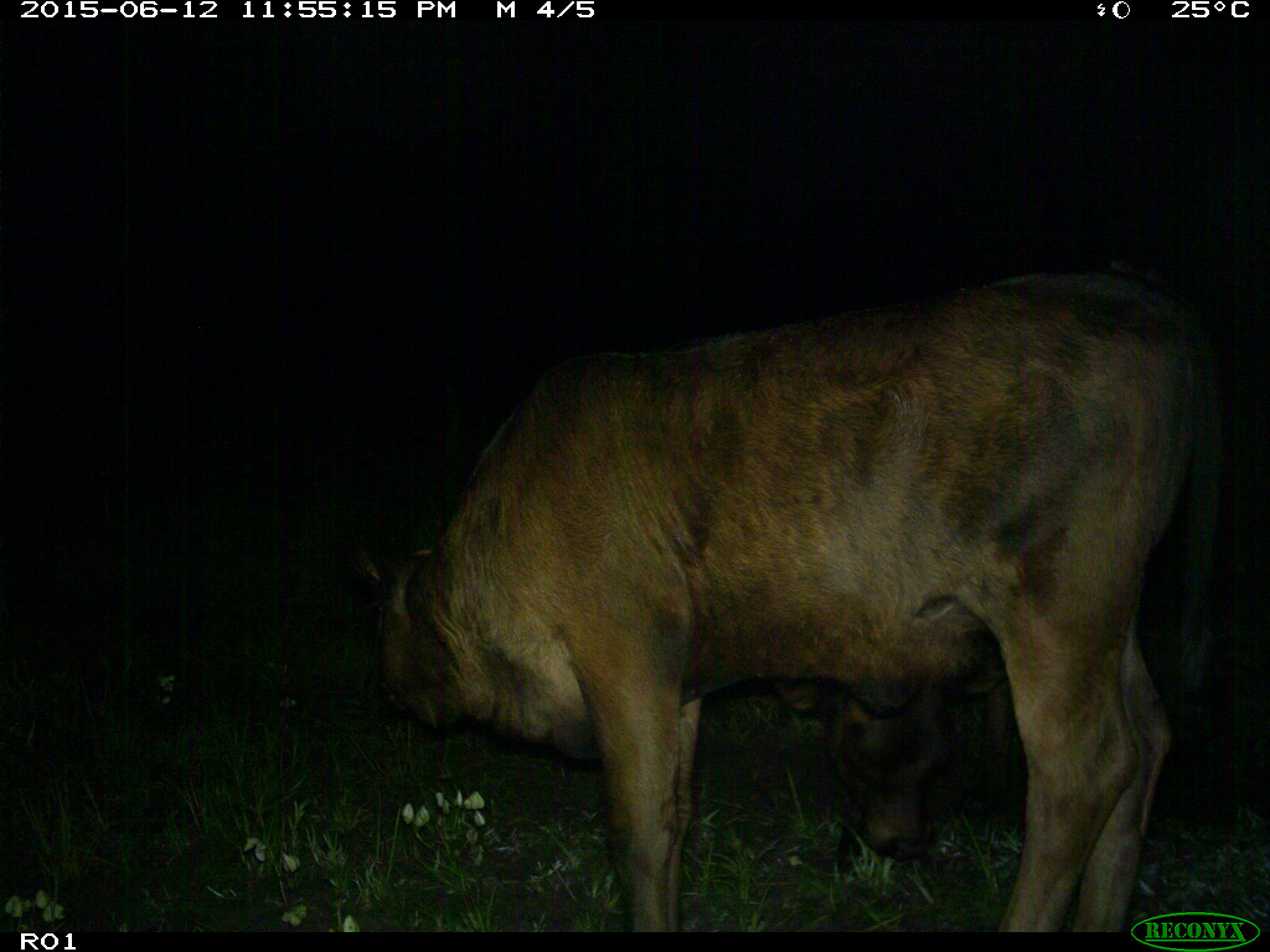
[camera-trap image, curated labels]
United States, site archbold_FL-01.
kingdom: Animalia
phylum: Chordata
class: Mammalia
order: Artiodactyla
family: Bovidae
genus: Bos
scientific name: Bos taurus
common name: domestic cow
Bos taurus (domestic cow).